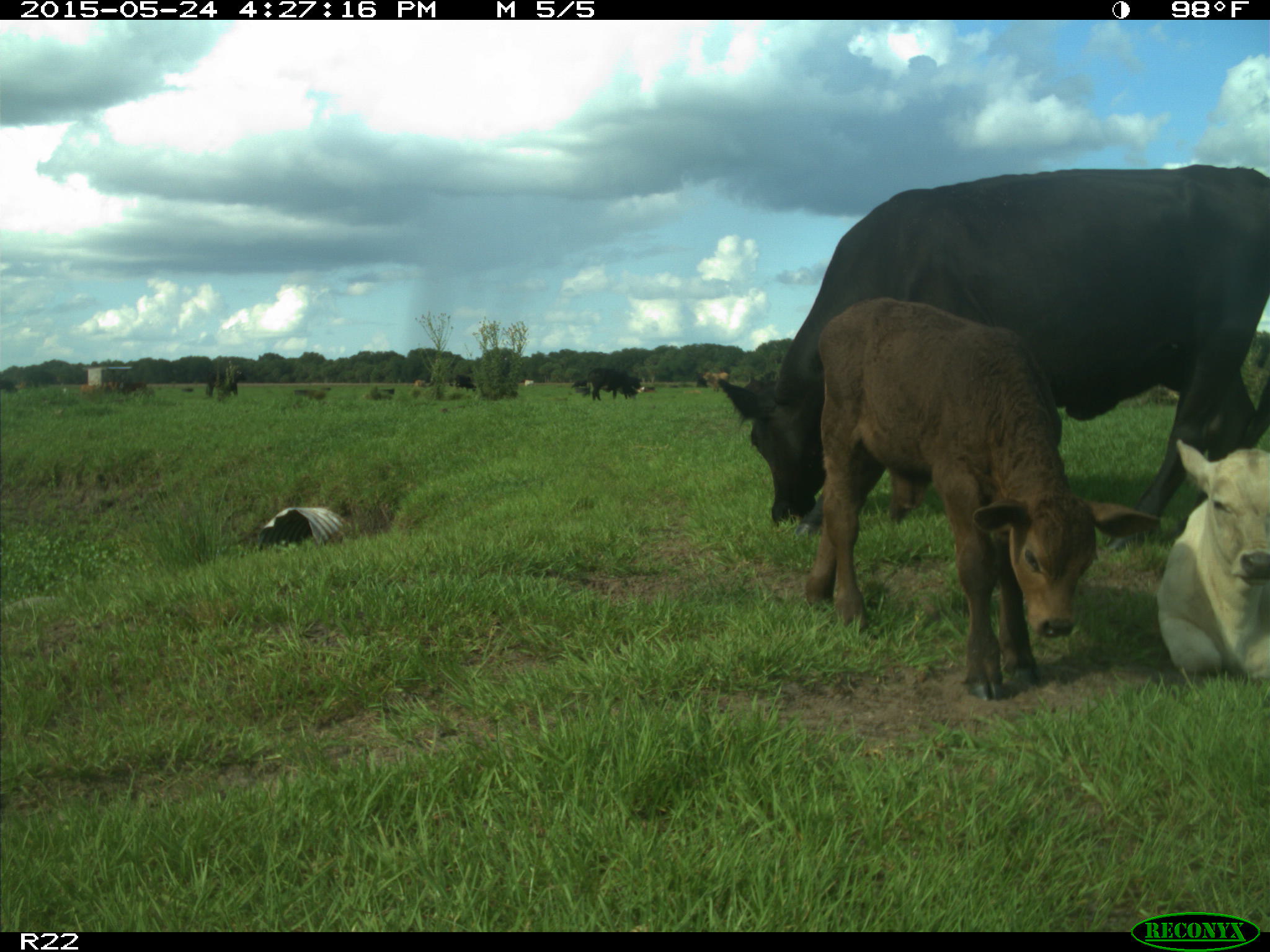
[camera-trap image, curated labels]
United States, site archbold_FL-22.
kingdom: Animalia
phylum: Chordata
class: Mammalia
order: Artiodactyla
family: Bovidae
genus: Bos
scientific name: Bos taurus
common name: domestic cow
Bos taurus (domestic cow).